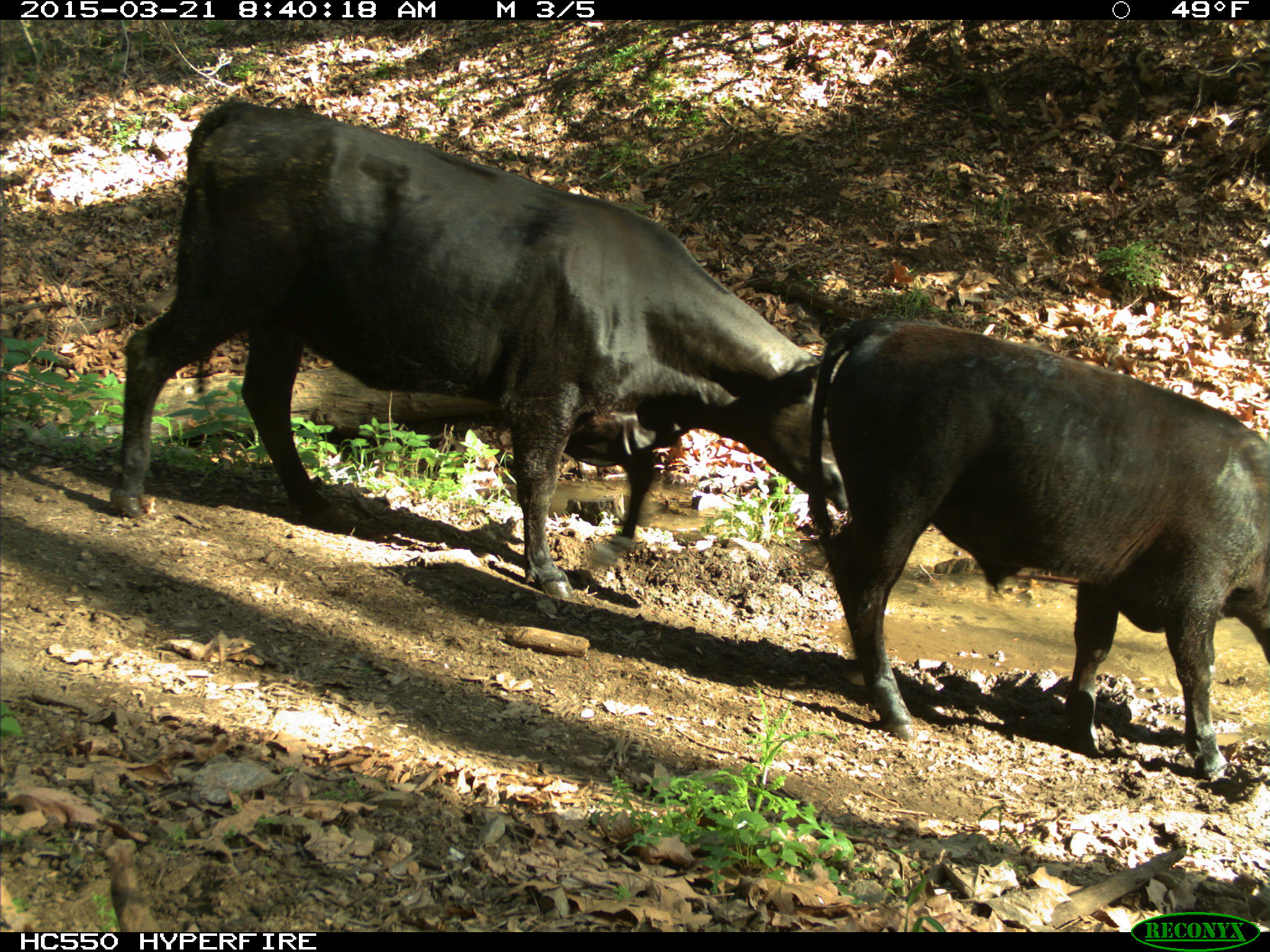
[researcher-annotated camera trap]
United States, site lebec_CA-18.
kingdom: Animalia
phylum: Chordata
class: Mammalia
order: Artiodactyla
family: Bovidae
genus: Bos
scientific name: Bos taurus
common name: domestic cow